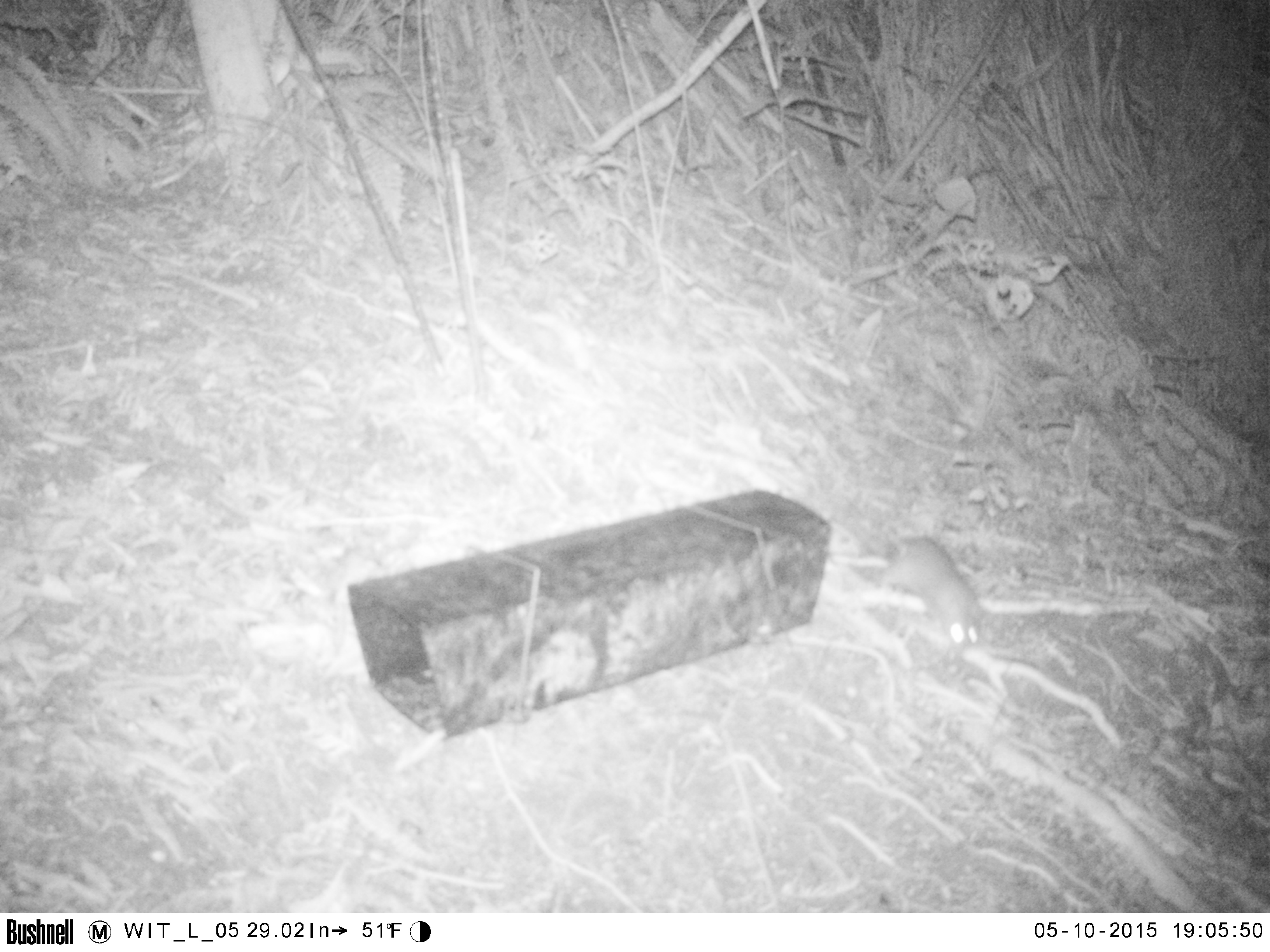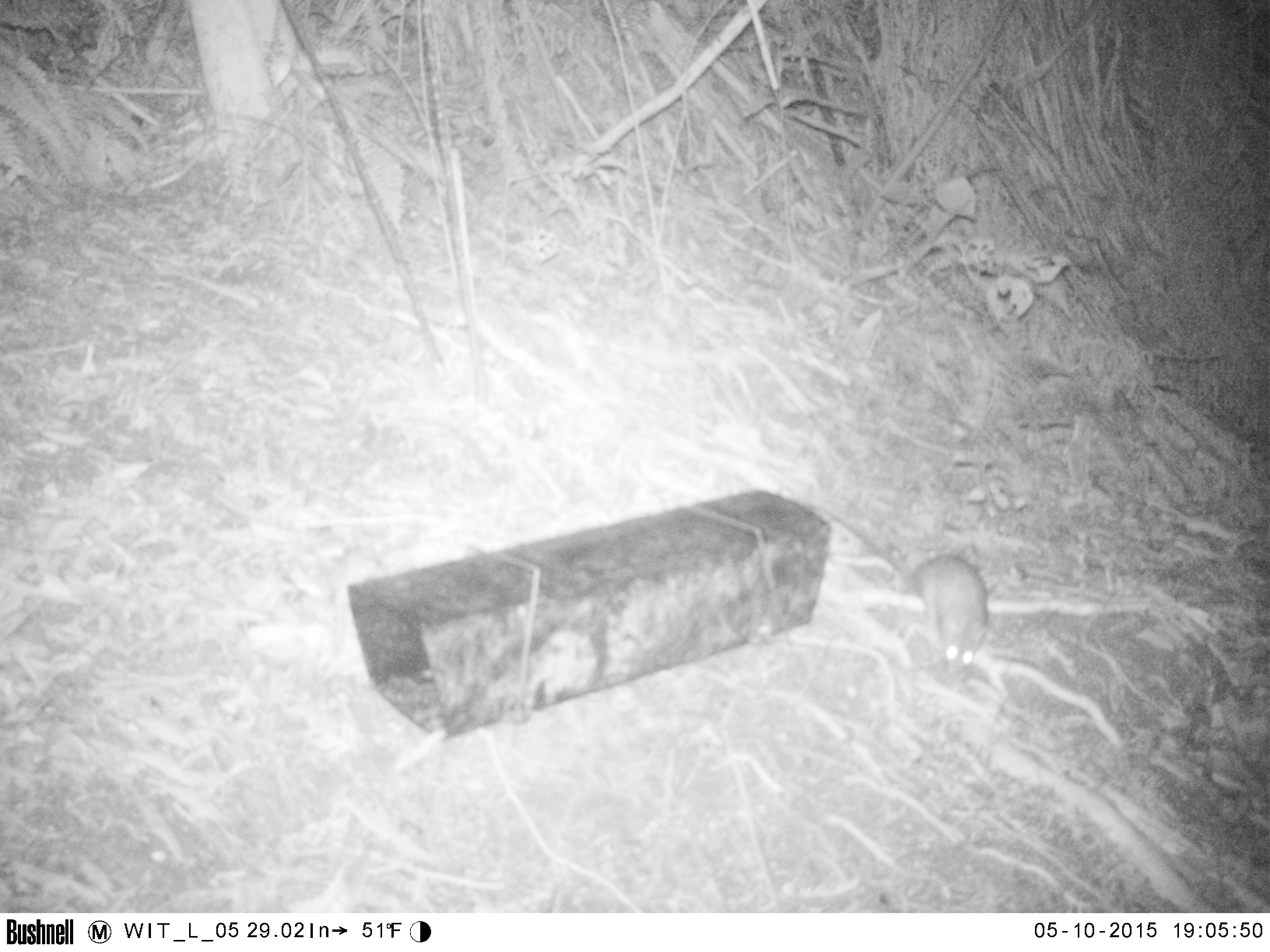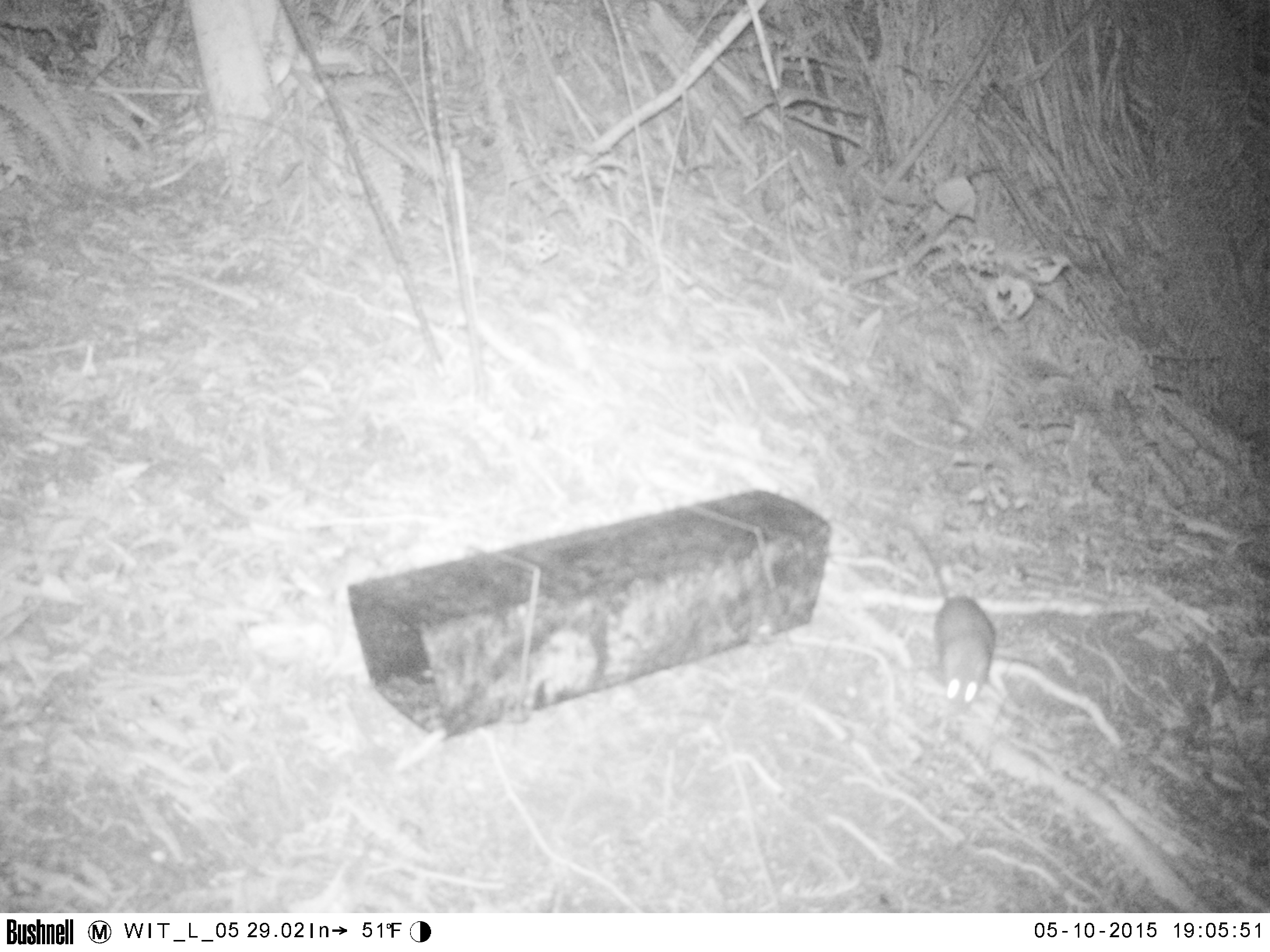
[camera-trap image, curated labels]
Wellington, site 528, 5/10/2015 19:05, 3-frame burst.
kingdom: Animalia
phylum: Chordata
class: Mammalia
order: Rodentia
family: Muridae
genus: Rattus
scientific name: Rattus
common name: rat